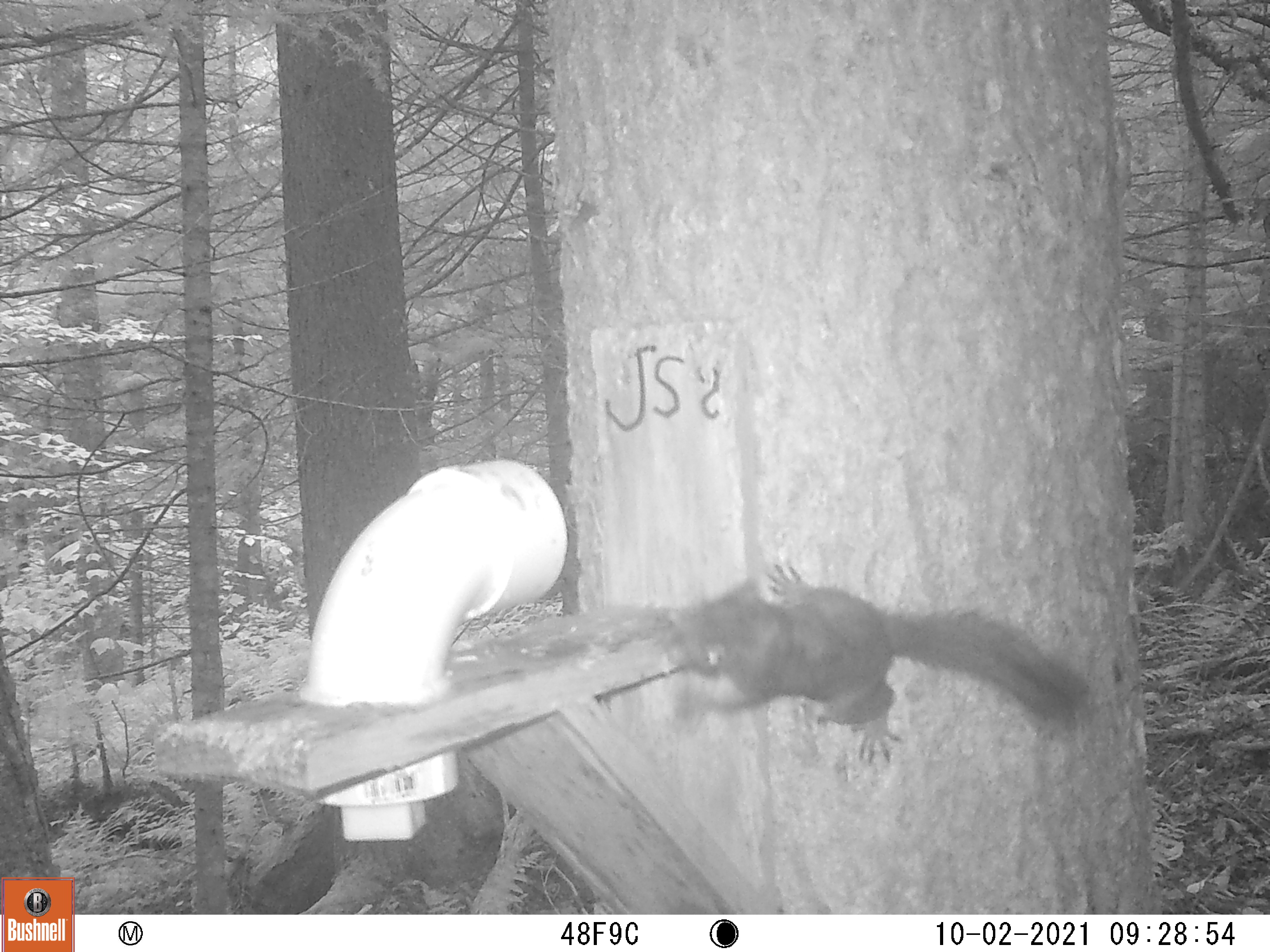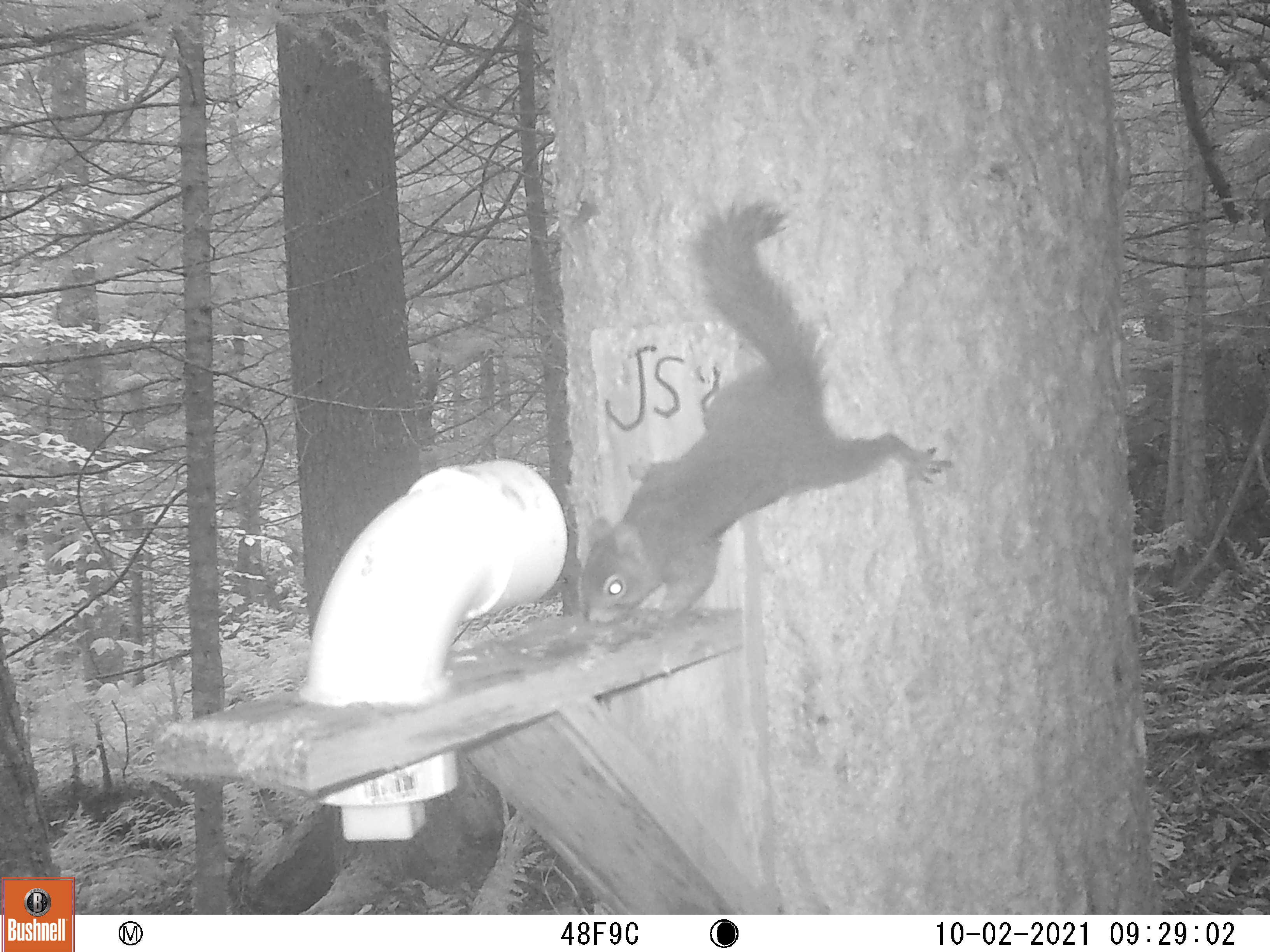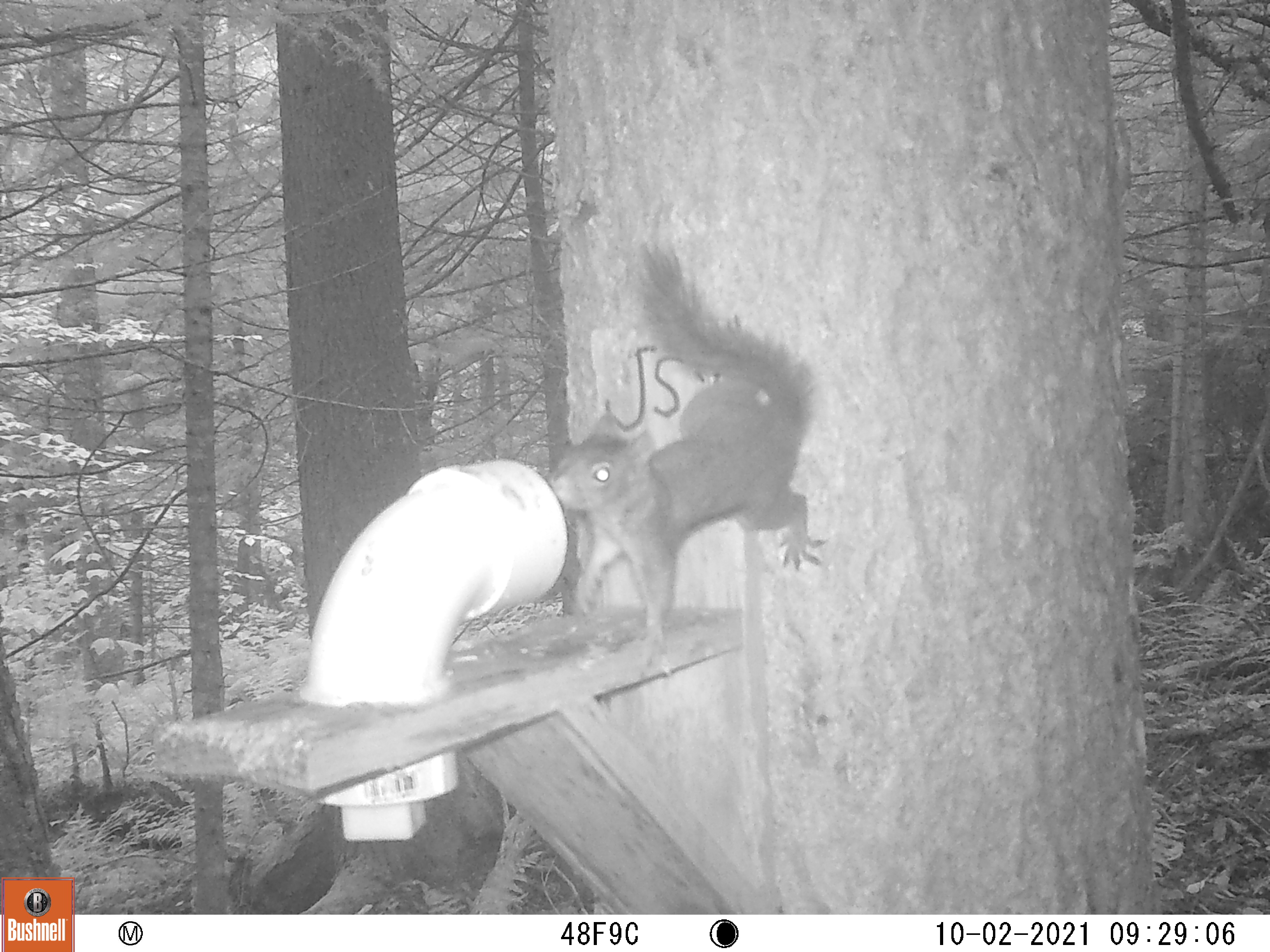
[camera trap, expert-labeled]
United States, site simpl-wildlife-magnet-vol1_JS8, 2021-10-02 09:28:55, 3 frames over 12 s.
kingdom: Animalia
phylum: Chordata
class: Mammalia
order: Rodentia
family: Sciuridae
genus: Tamiasciurus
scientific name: Tamiasciurus hudsonicus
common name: red squirrel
Red squirrel (Tamiasciurus hudsonicus).